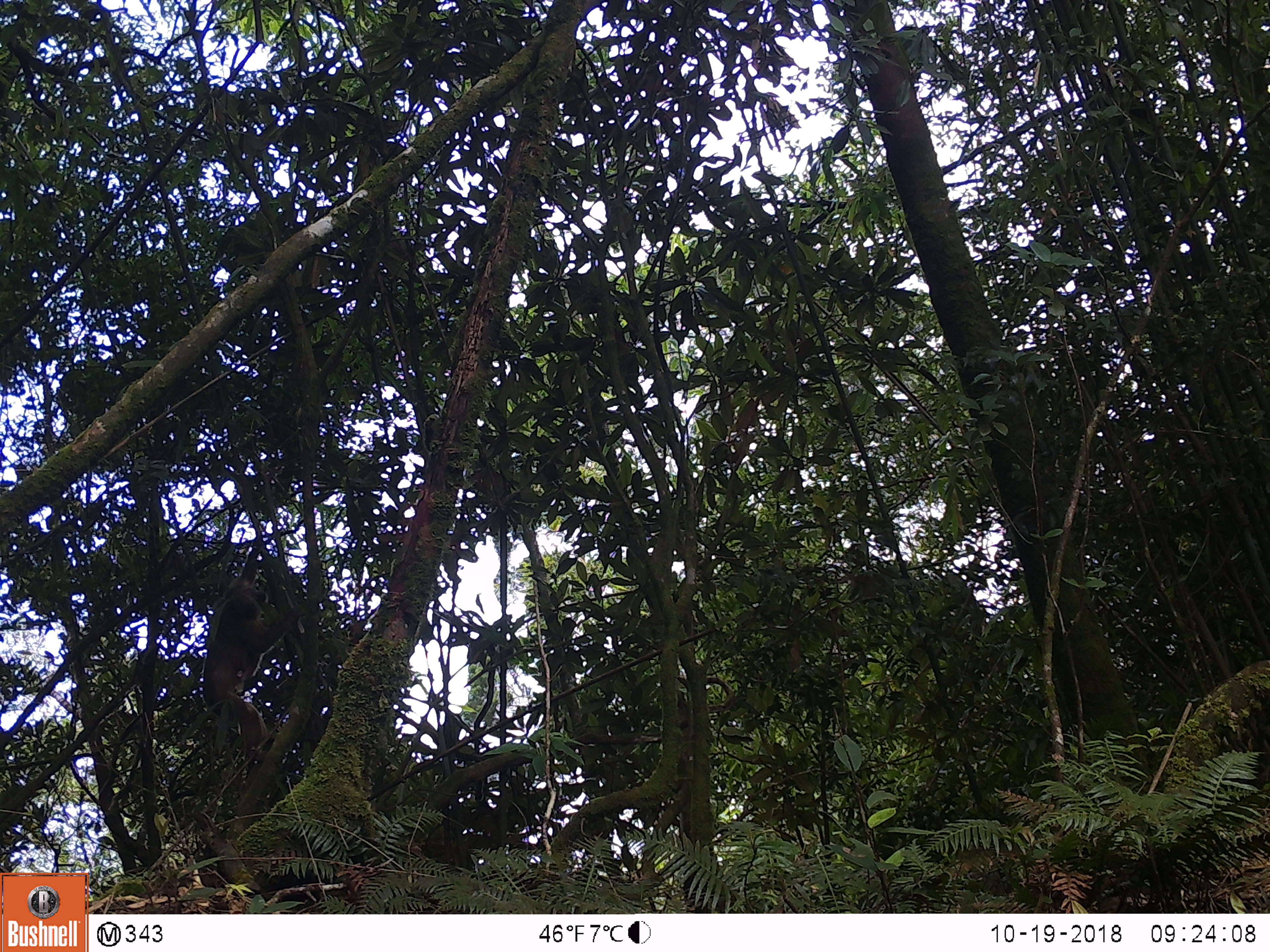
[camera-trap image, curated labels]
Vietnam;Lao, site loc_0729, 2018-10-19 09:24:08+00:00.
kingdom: Animalia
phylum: Chordata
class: Mammalia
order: Primates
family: Cercopithecidae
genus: Macaca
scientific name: Macaca arctoides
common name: stump-tailed macaque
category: stump tailed macaque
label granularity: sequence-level